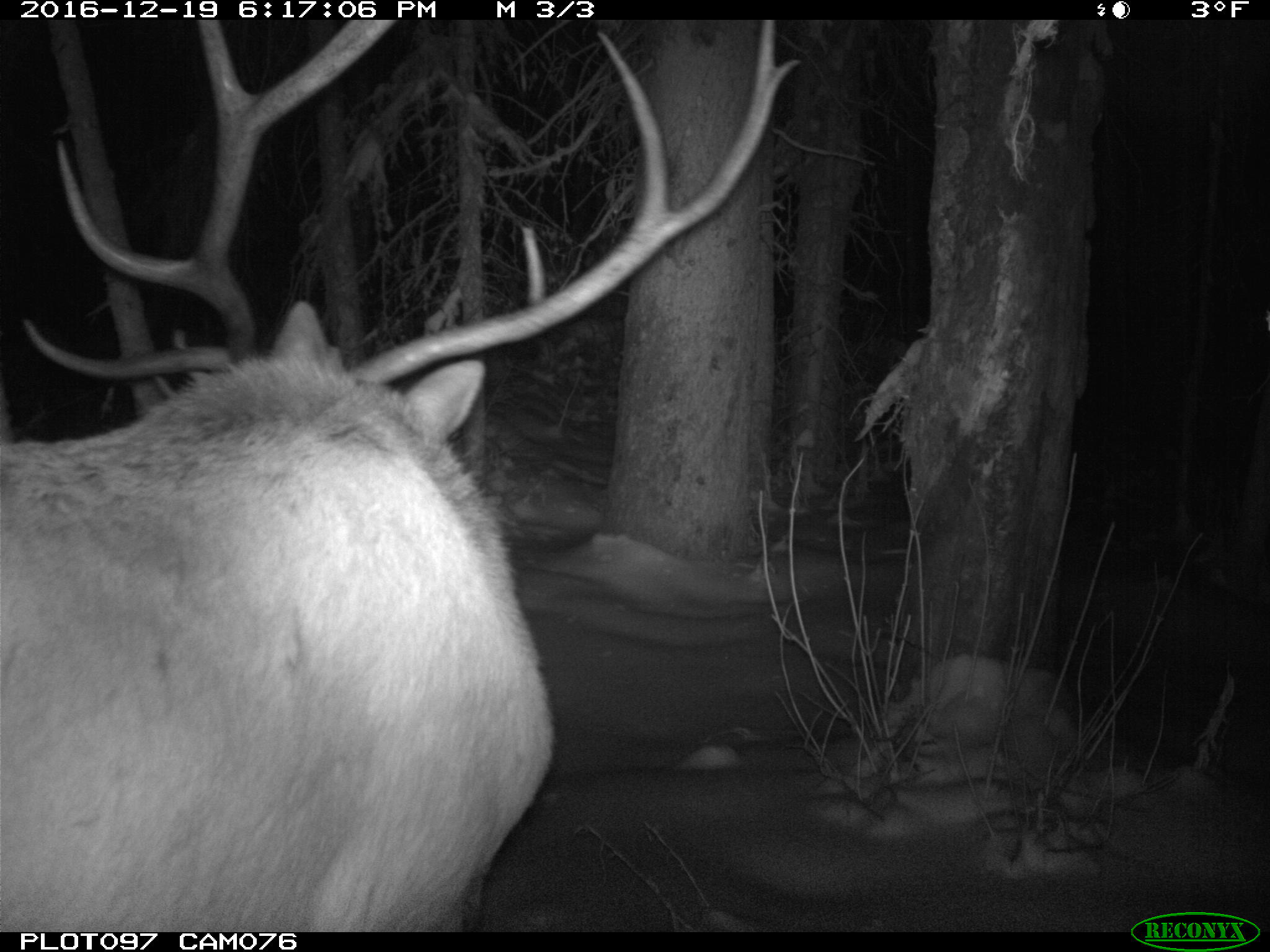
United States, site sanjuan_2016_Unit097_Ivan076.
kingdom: Animalia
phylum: Chordata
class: Mammalia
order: Artiodactyla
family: Cervidae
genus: Cervus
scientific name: Cervus elaphus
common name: red deer